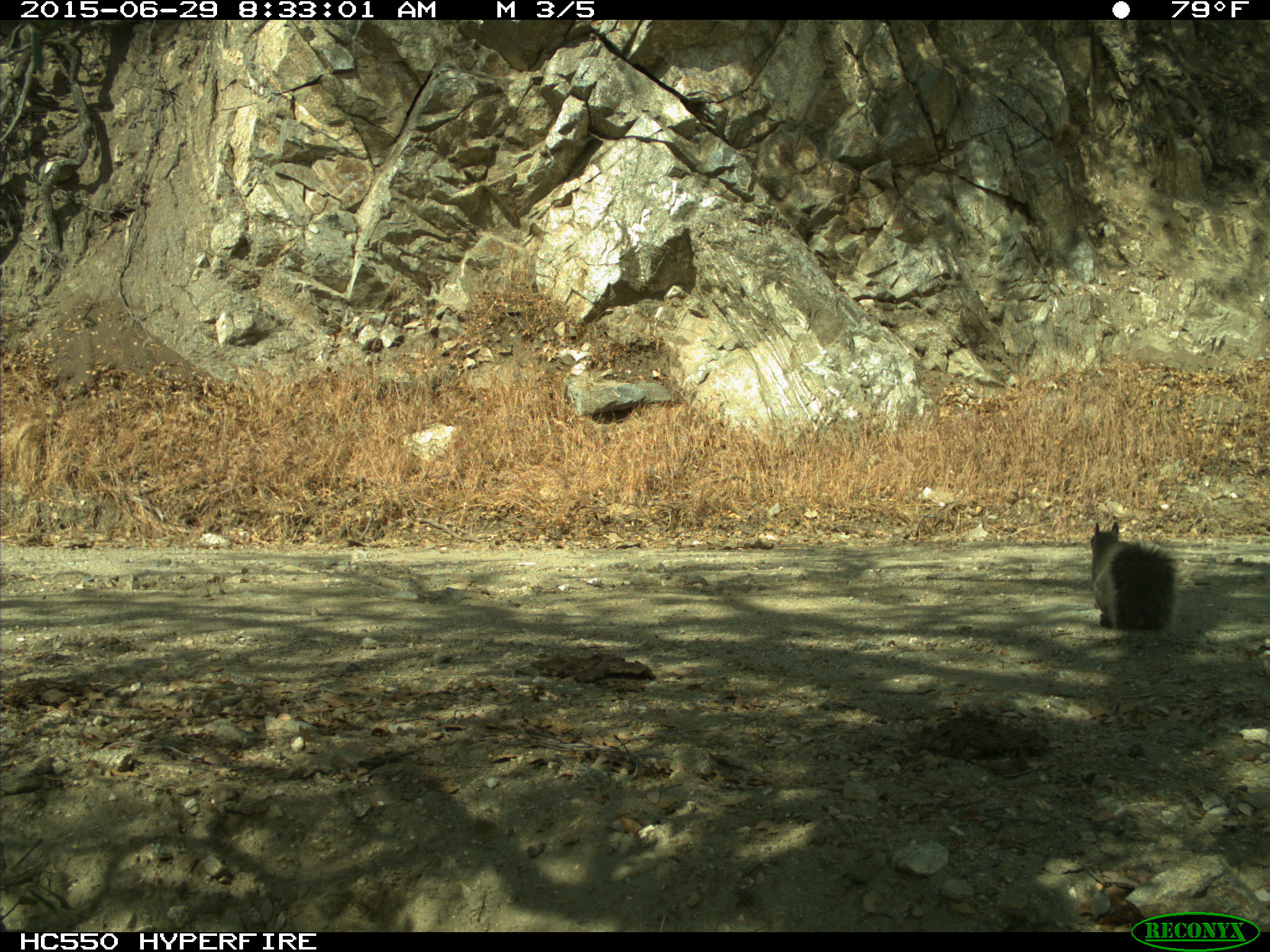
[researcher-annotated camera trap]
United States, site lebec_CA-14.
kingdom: Animalia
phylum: Chordata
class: Mammalia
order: Rodentia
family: Sciuridae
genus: Sciurus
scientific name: Sciurus carolinensis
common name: eastern gray squirrel